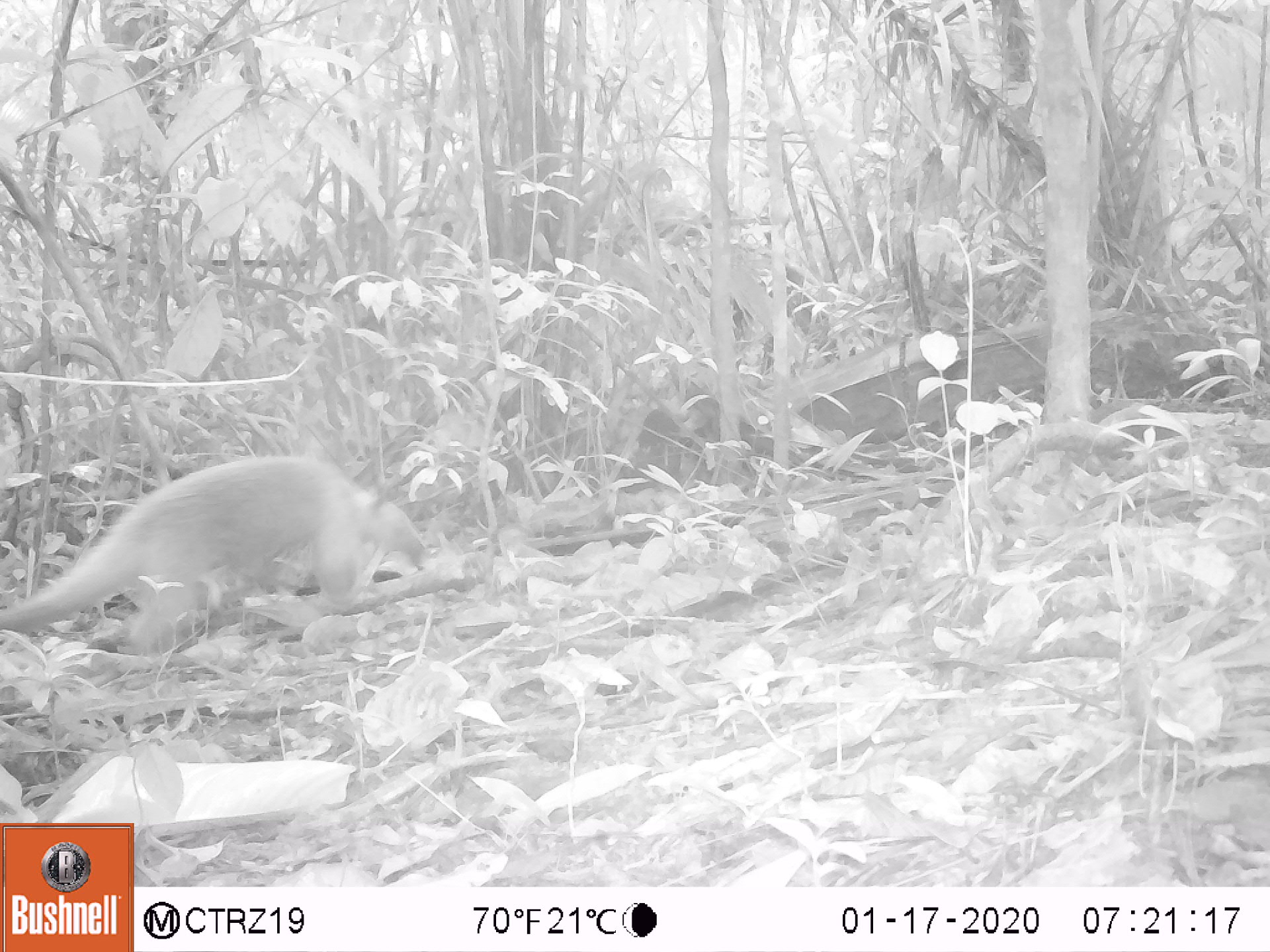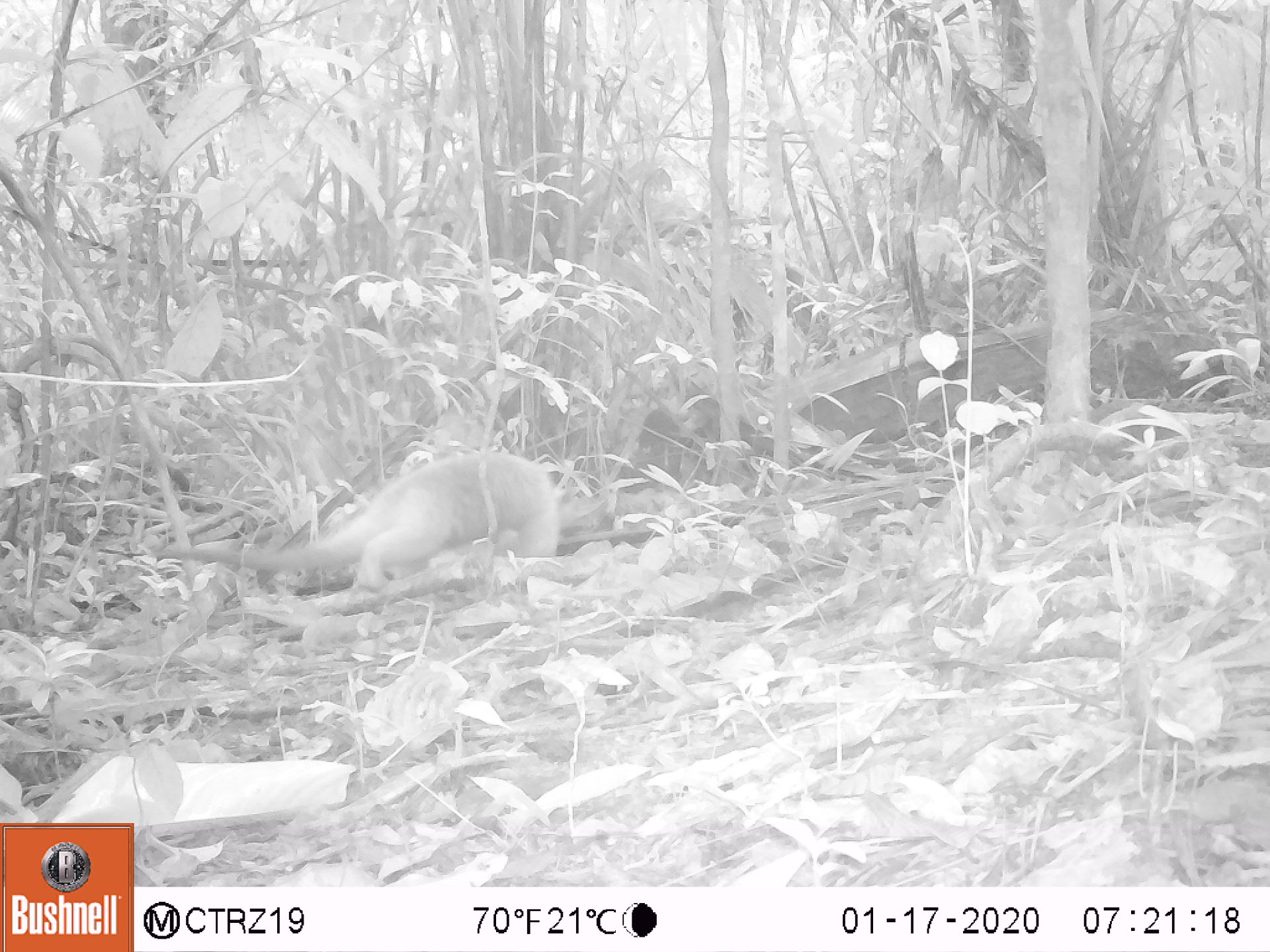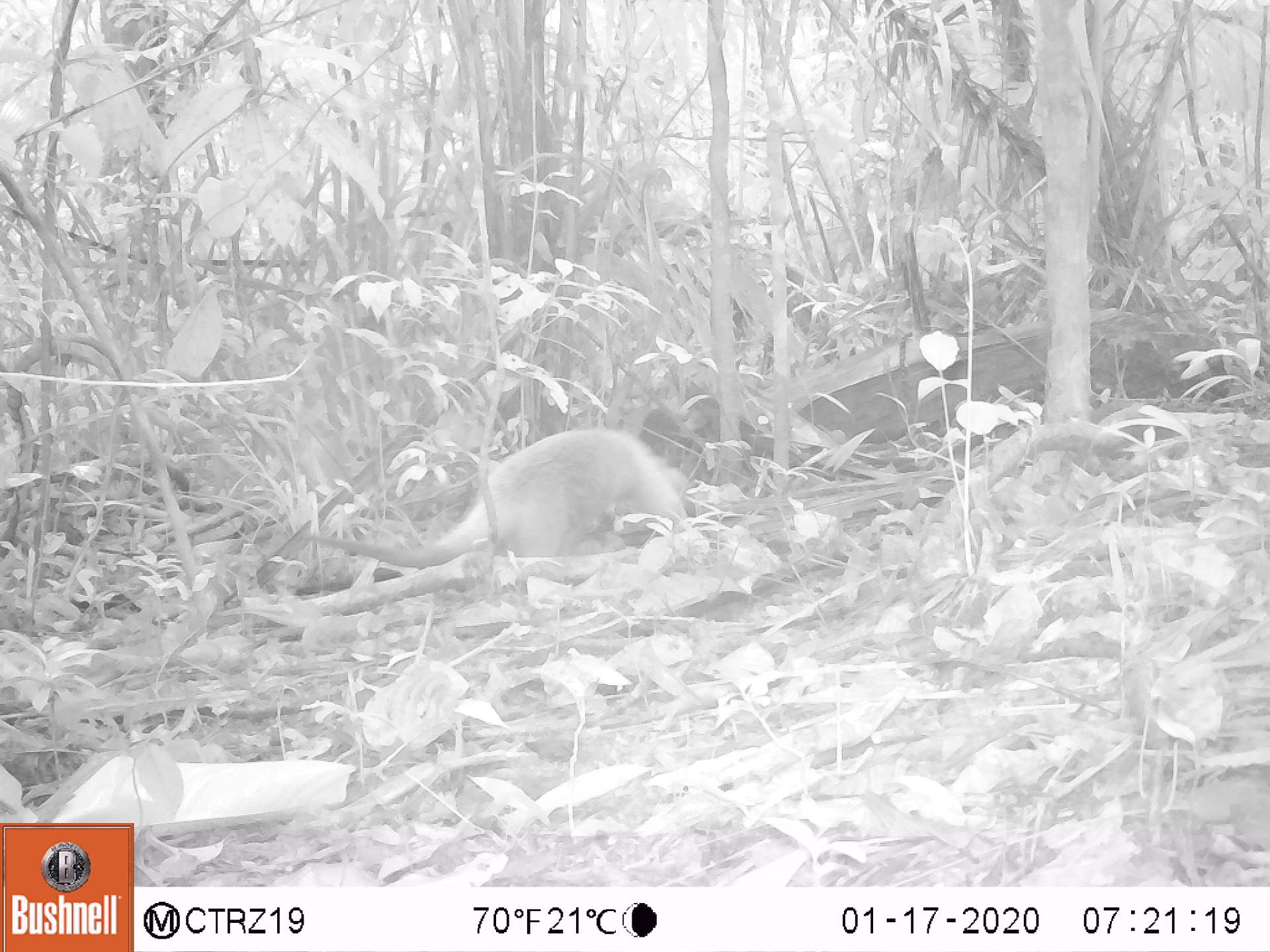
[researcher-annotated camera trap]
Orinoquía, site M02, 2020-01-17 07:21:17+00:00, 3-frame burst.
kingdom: Animalia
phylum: Chordata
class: Mammalia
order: Pilosa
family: Myrmecophagidae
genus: Tamandua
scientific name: Tamandua tetradactyla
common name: southern tamandua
Southern tamandua (Tamandua tetradactyla).